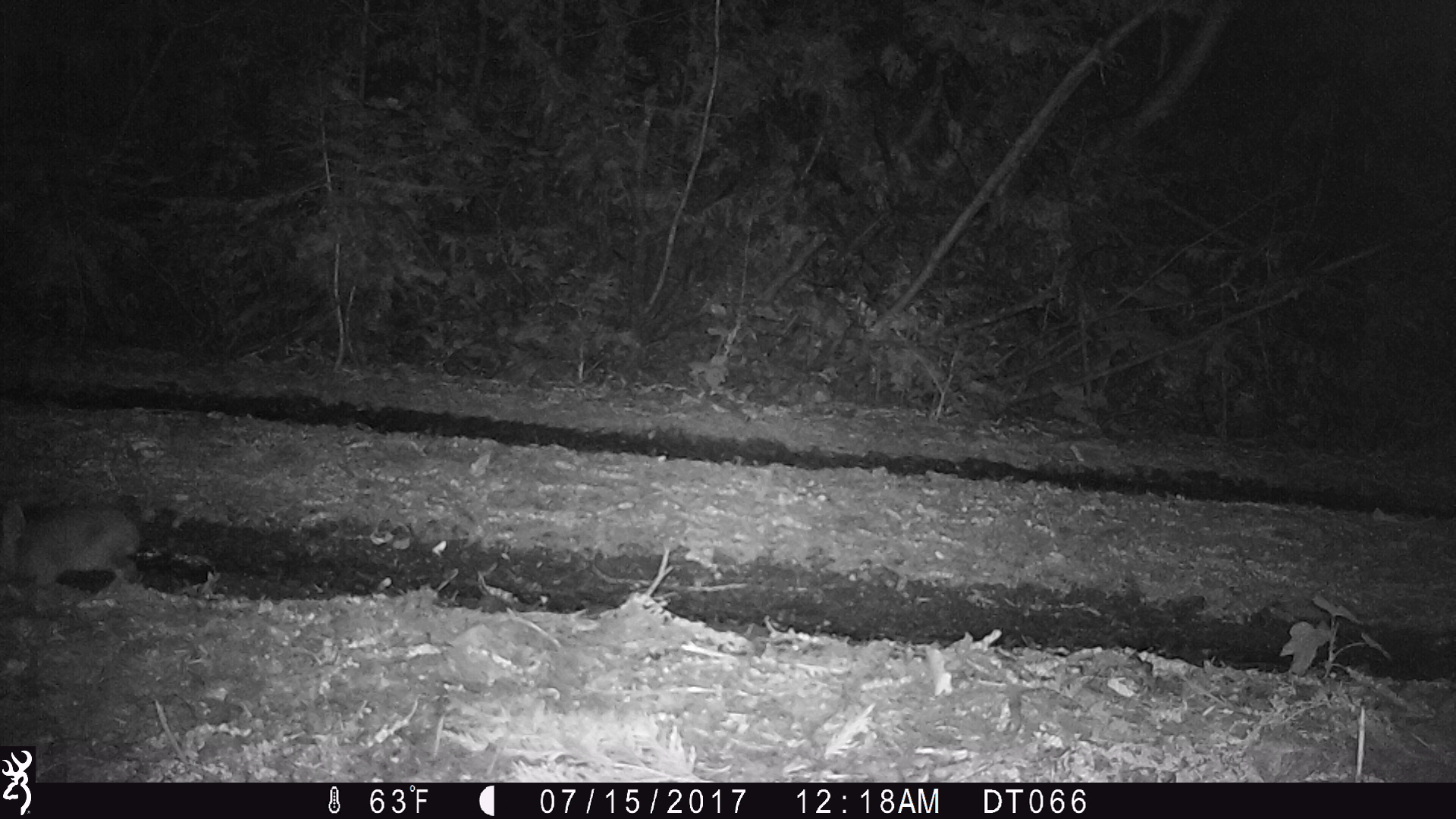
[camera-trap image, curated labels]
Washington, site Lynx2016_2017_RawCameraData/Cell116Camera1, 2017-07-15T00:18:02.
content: unidentified animal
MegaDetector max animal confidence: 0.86